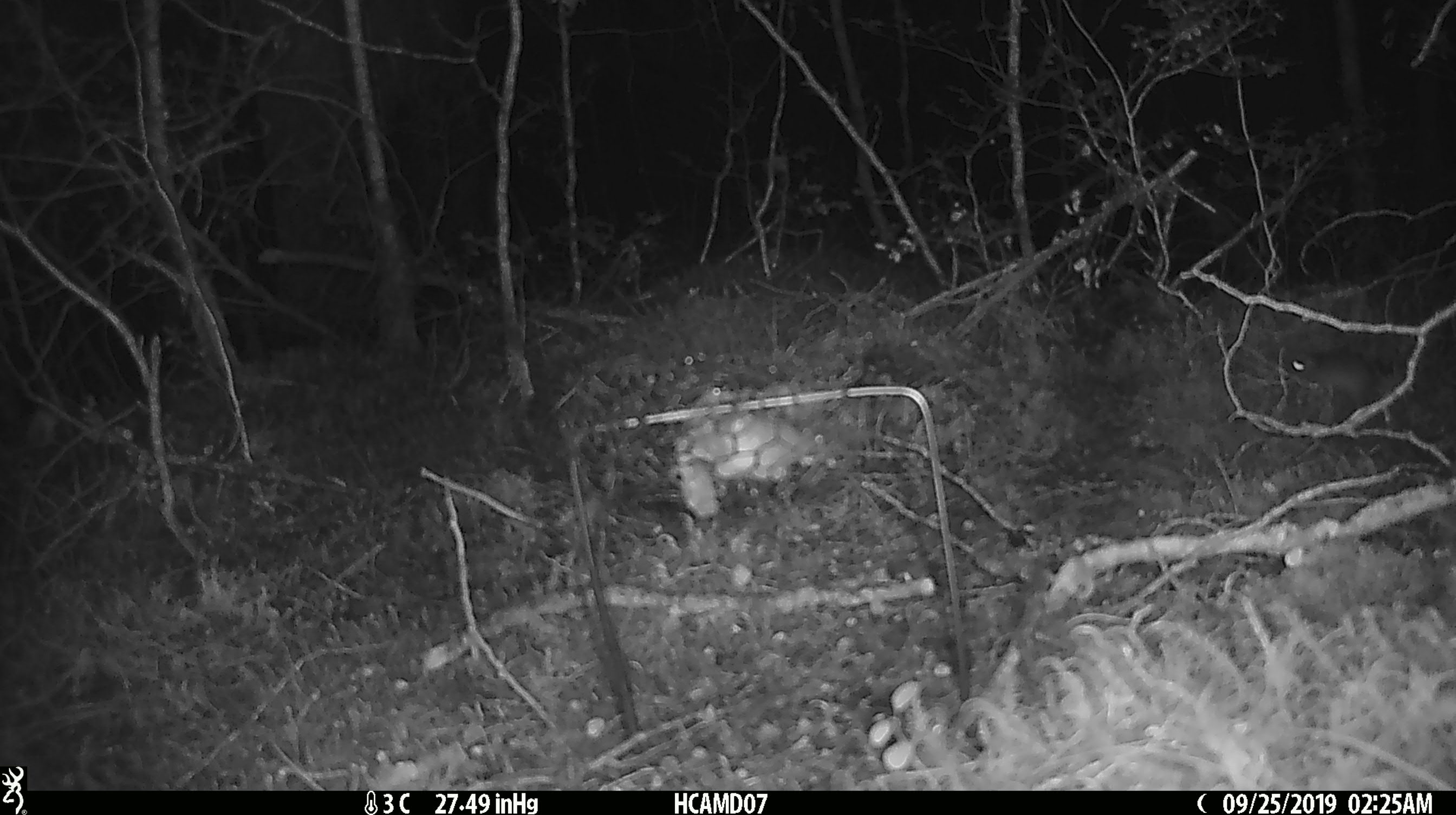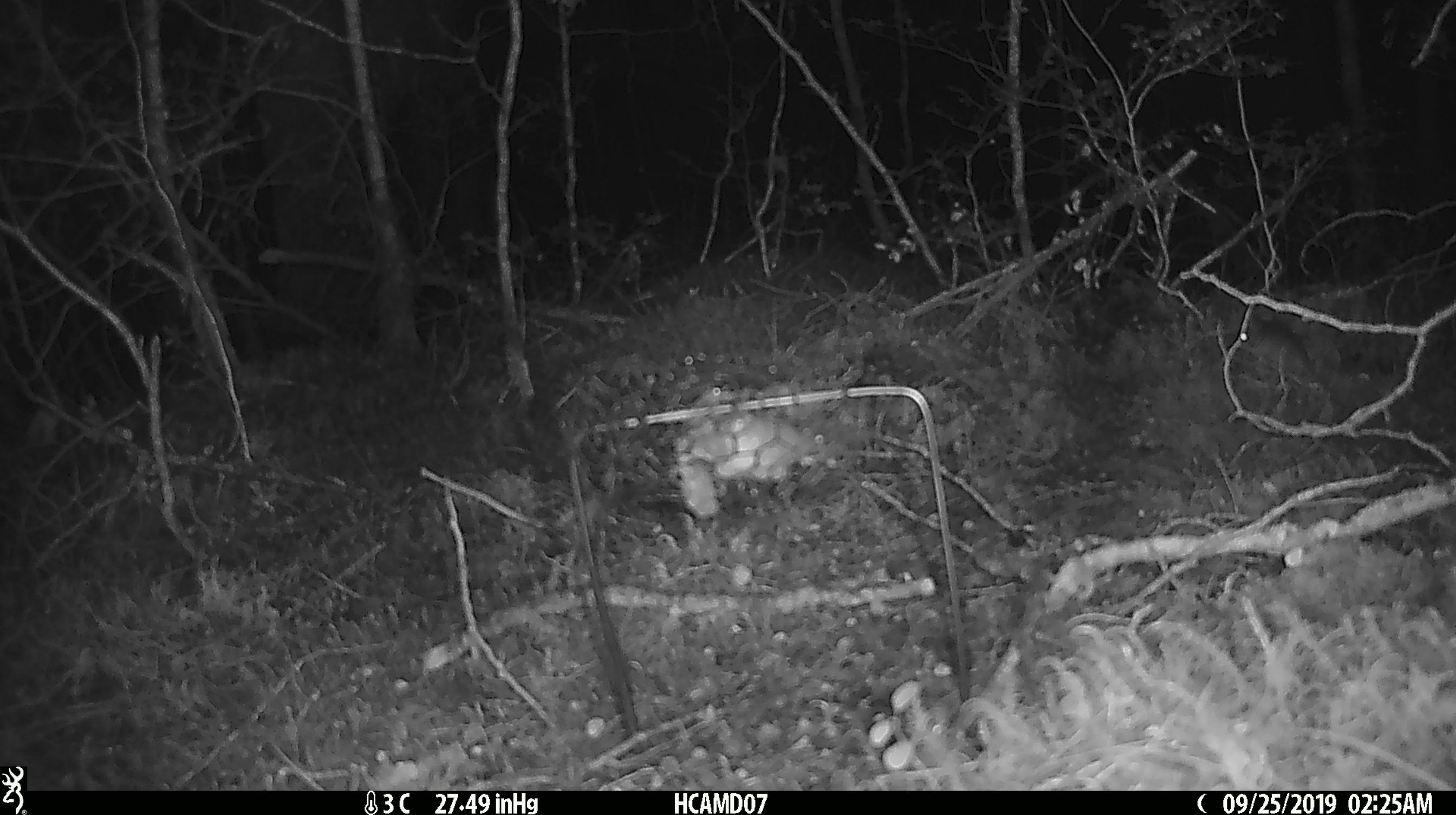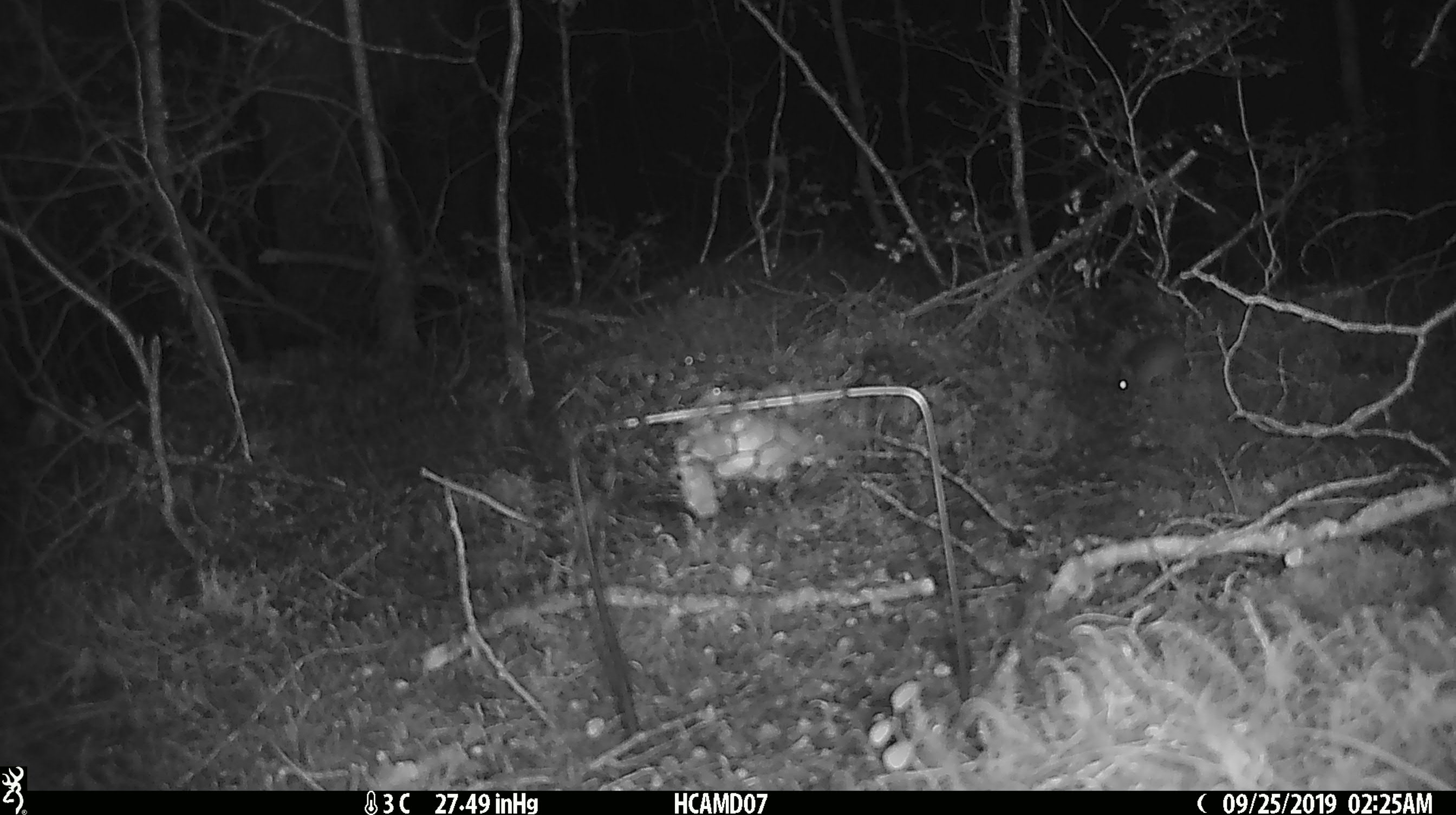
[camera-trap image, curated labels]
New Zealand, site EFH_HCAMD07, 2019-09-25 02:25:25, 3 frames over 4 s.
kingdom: Animalia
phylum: Chordata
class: Mammalia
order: Rodentia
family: Muridae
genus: Mus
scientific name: Mus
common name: mouse